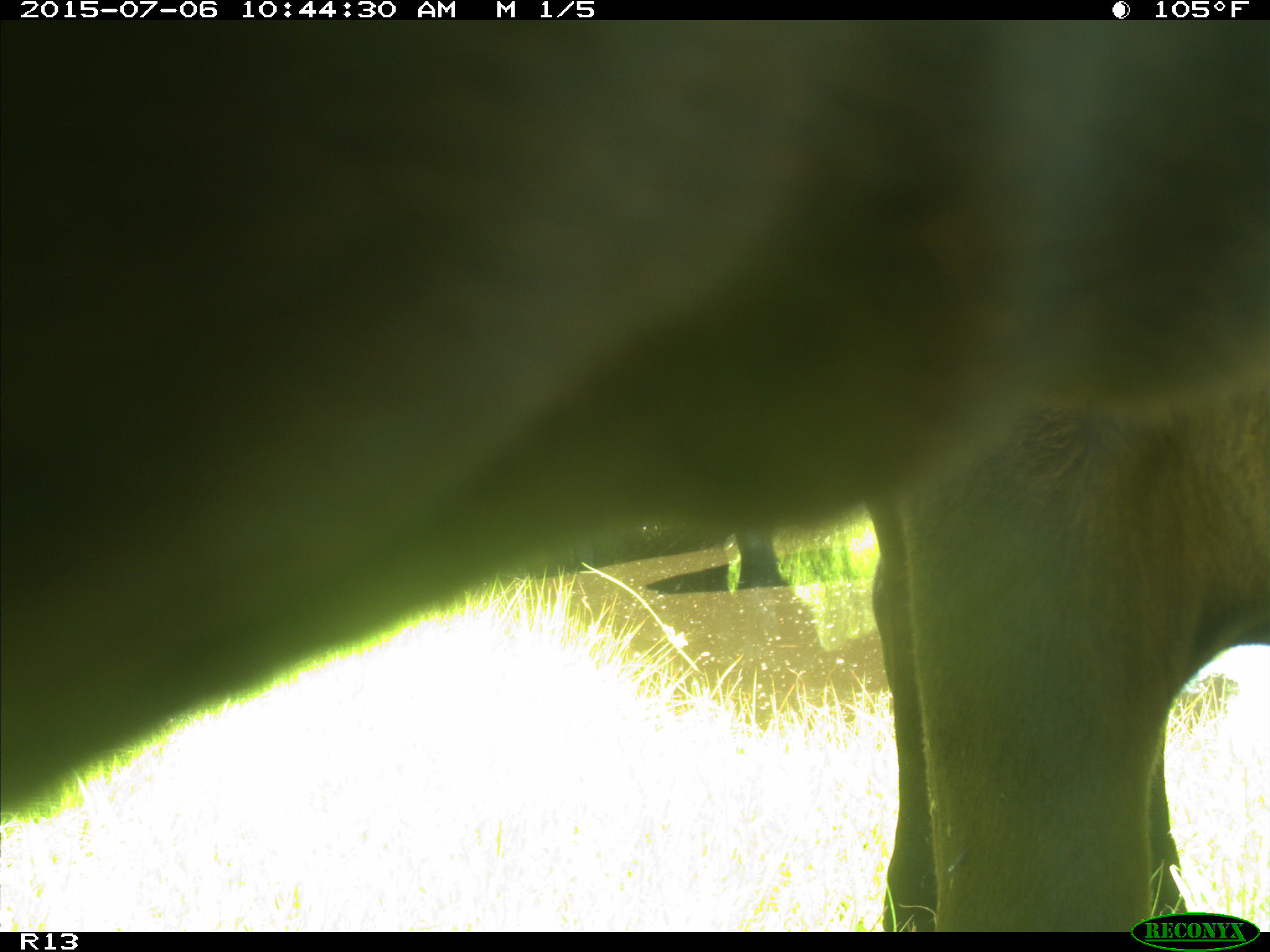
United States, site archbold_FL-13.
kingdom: Animalia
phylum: Chordata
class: Mammalia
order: Artiodactyla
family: Bovidae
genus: Bos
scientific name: Bos taurus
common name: domestic cow